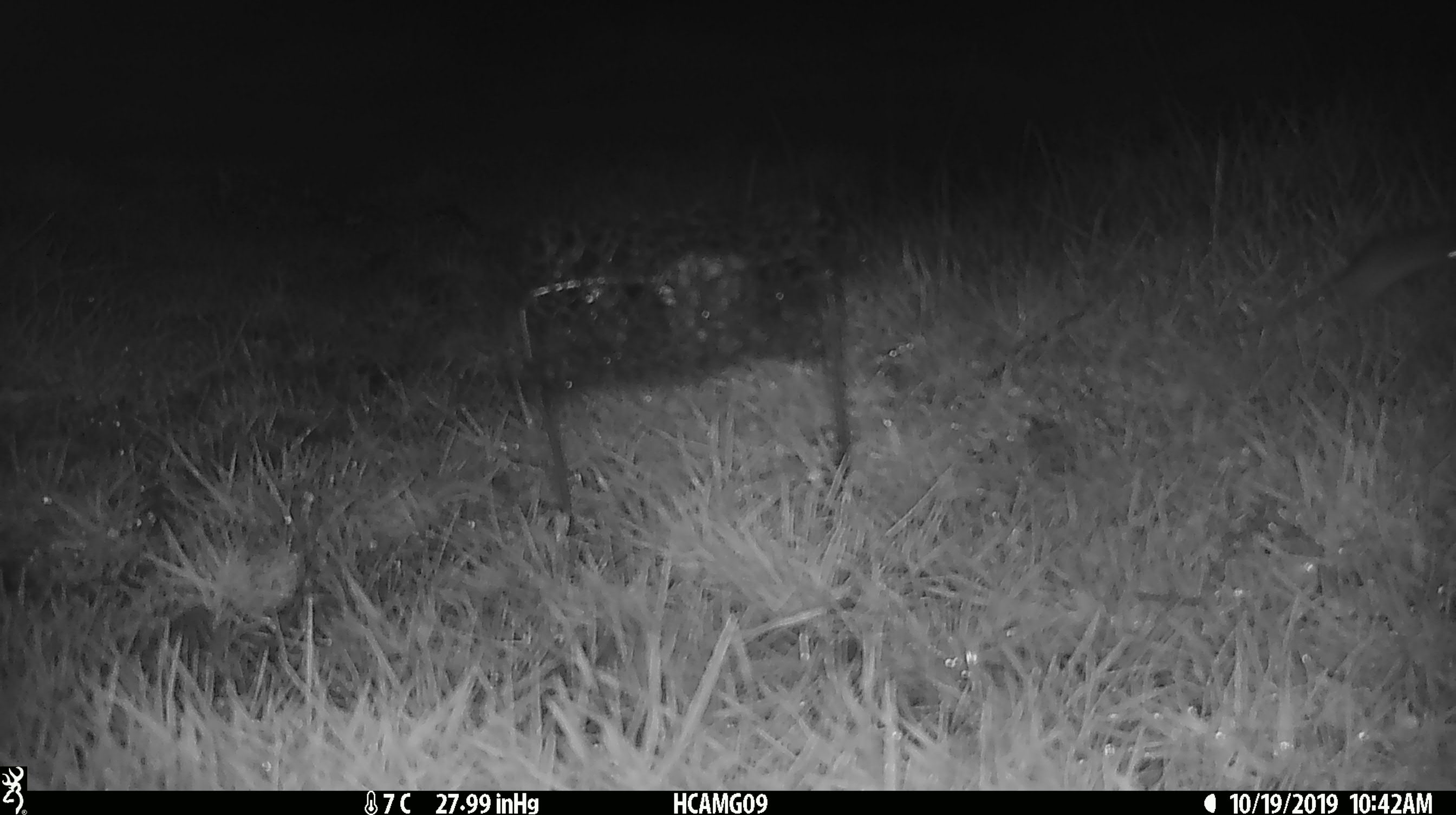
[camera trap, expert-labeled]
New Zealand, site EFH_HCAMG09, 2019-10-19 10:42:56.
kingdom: Animalia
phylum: Chordata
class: Mammalia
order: Rodentia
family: Muridae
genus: Mus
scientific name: Mus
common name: mouse